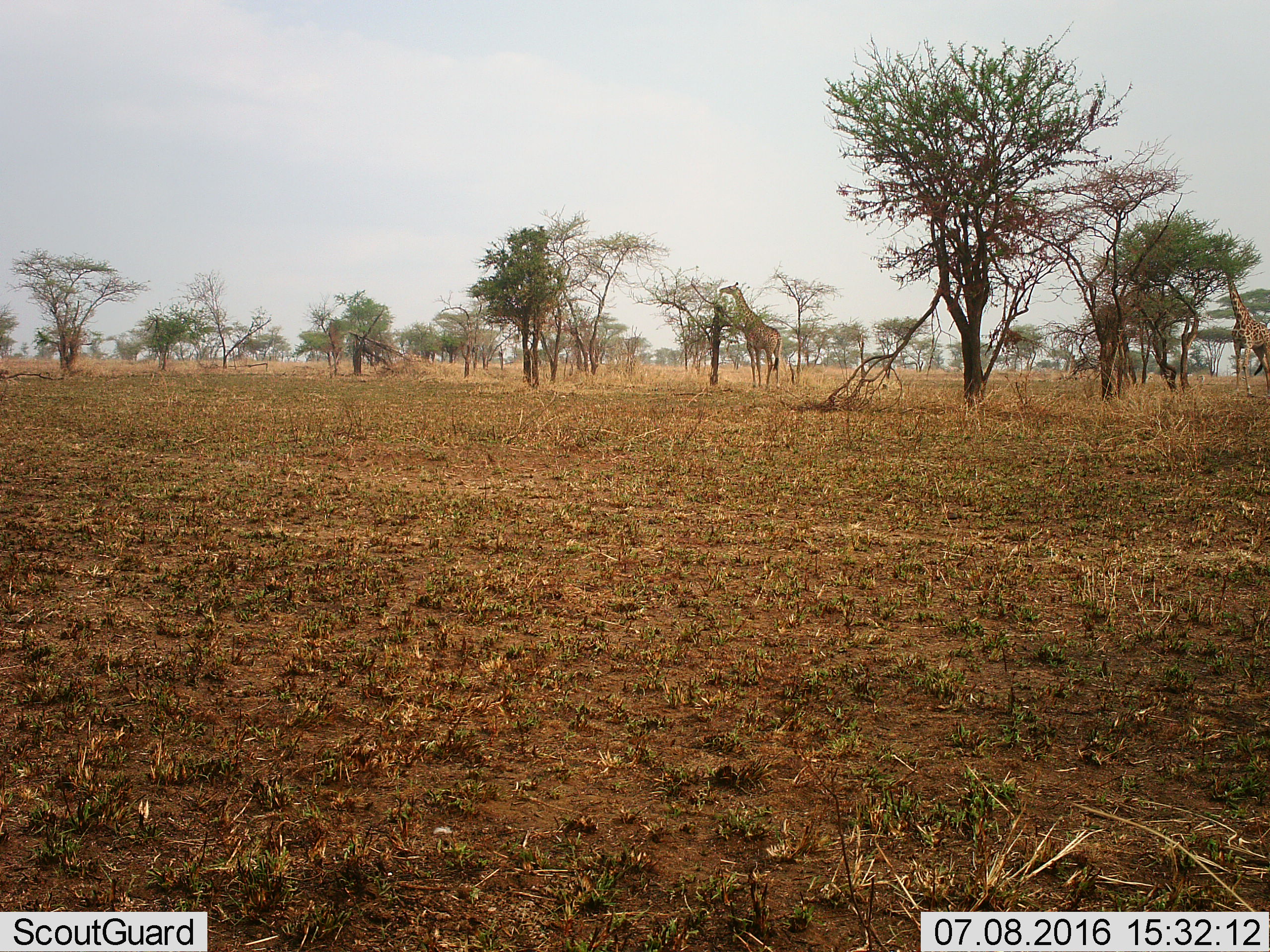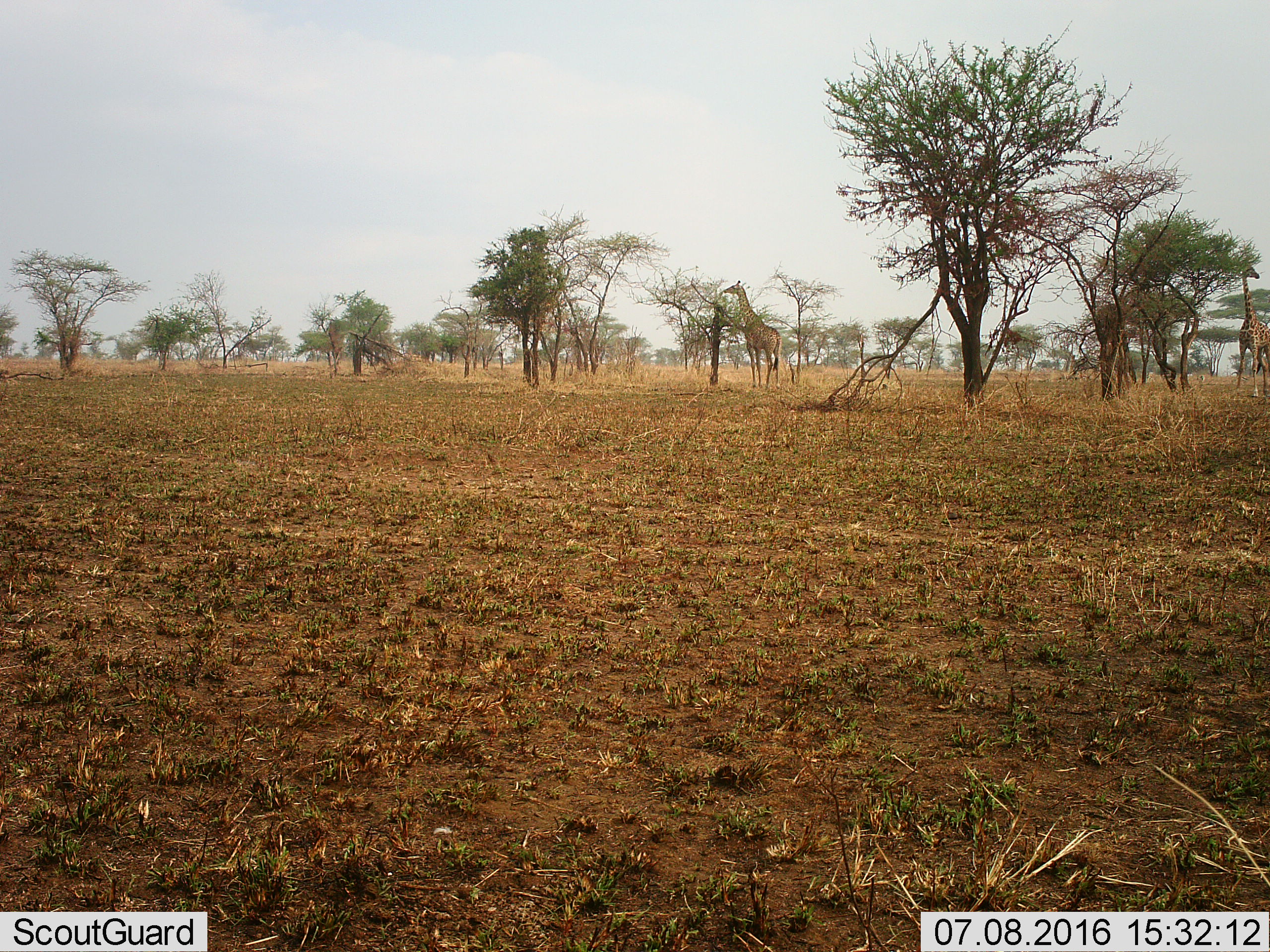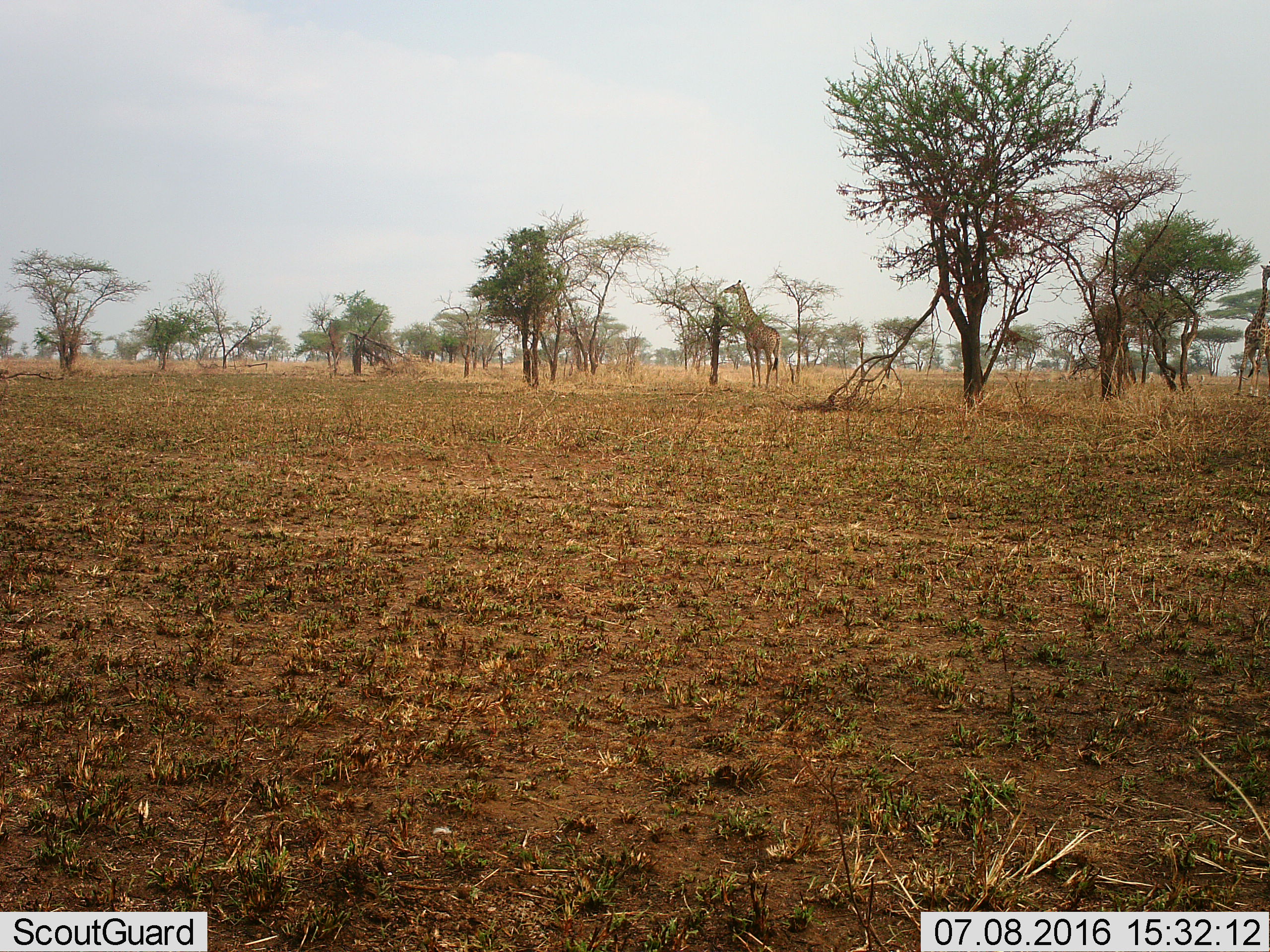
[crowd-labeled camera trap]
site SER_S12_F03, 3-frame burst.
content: unidentified animal